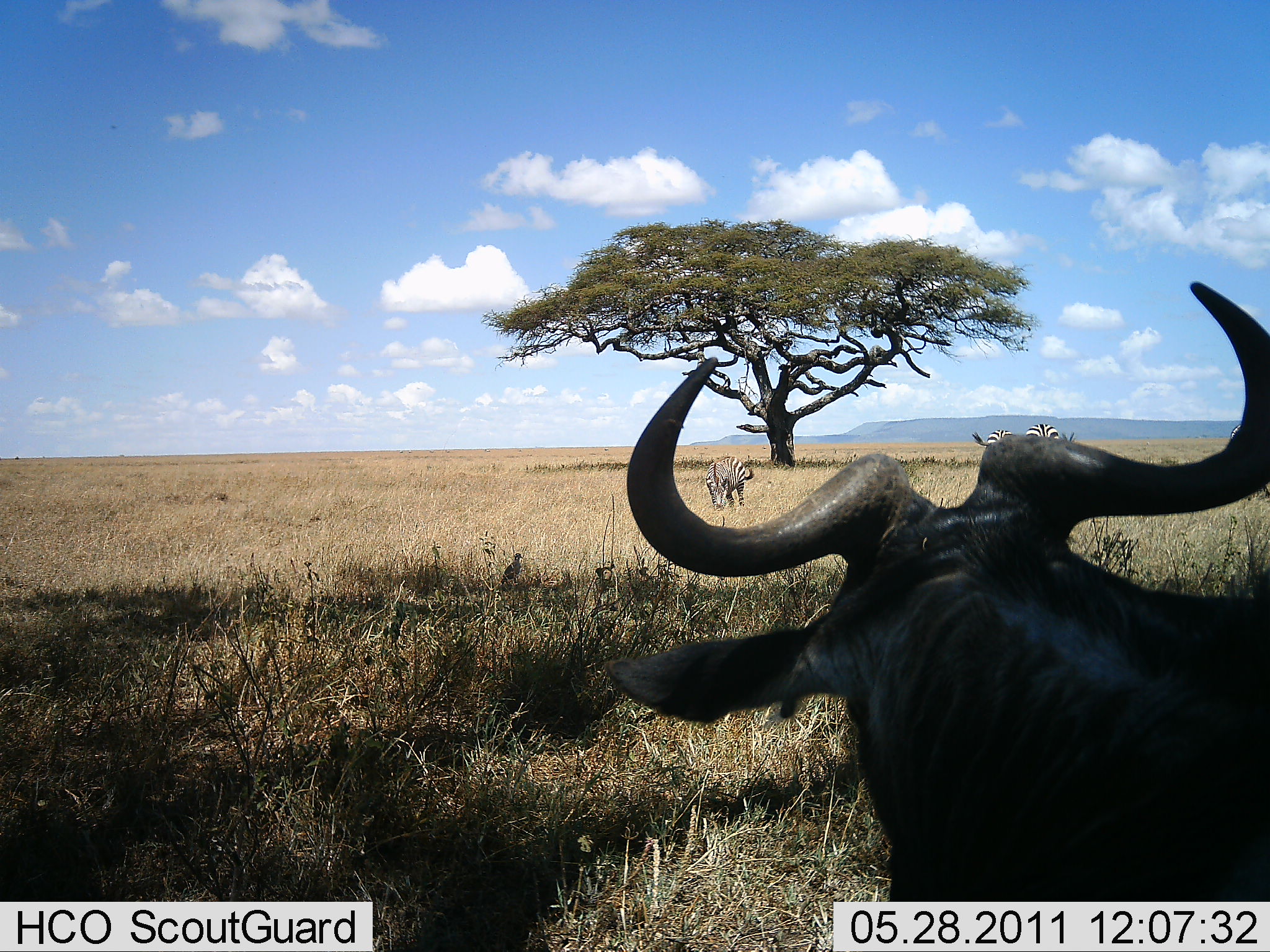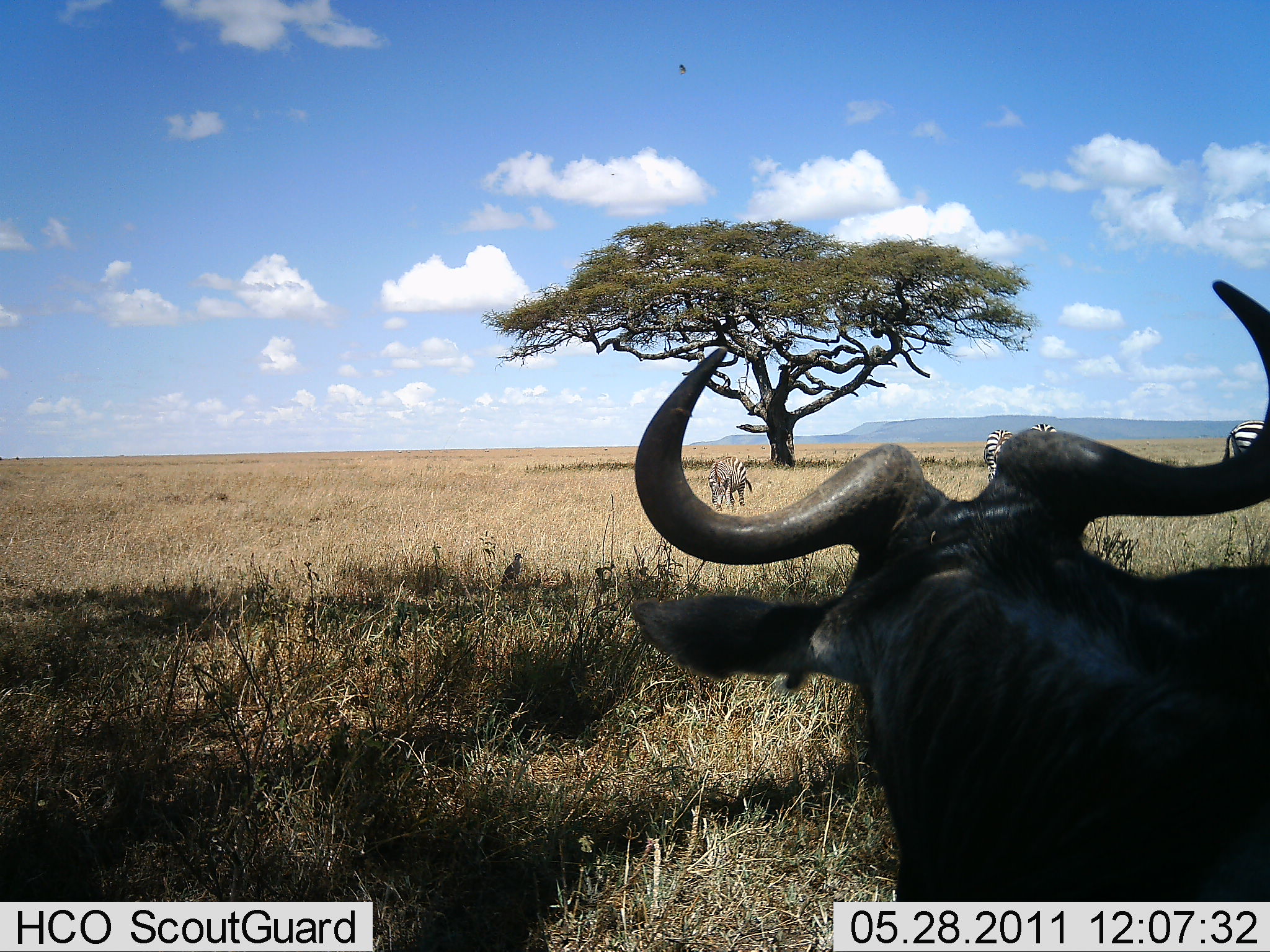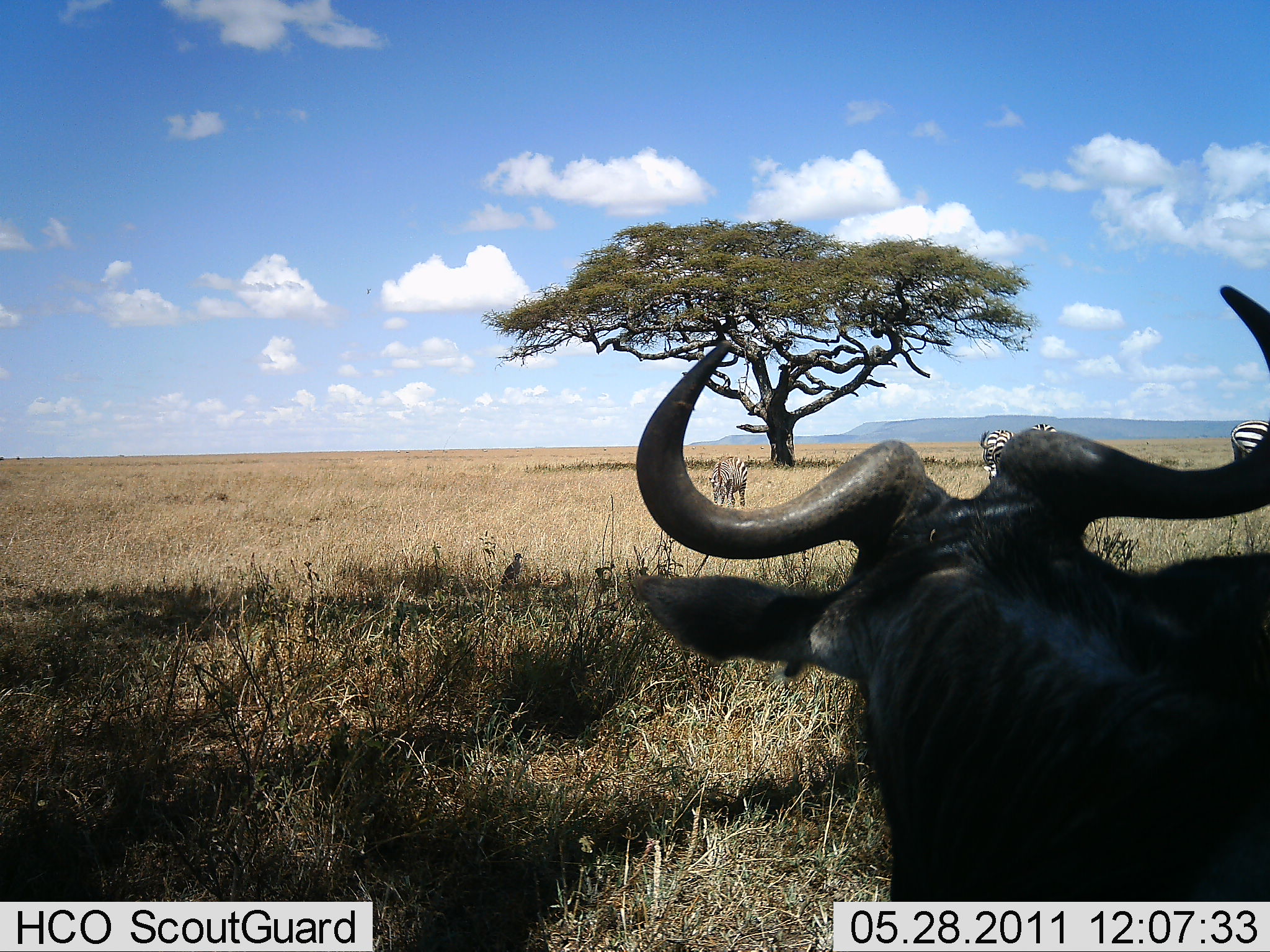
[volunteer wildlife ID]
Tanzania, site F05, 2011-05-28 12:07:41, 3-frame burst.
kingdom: Animalia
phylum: Chordata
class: Mammalia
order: Artiodactyla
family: Bovidae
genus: Connochaetes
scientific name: Connochaetes taurinus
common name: blue wildebeest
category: wildebeest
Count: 1.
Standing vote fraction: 80%.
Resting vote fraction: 20%.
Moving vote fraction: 0%.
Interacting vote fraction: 0%.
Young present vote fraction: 0%.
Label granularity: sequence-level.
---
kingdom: Animalia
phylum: Chordata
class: Mammalia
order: Perissodactyla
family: Equidae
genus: Equus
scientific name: Equus quagga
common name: plains zebra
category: zebra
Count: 4.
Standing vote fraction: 73%.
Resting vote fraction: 0%.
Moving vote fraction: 0%.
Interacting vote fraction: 0%.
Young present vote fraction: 0%.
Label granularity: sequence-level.